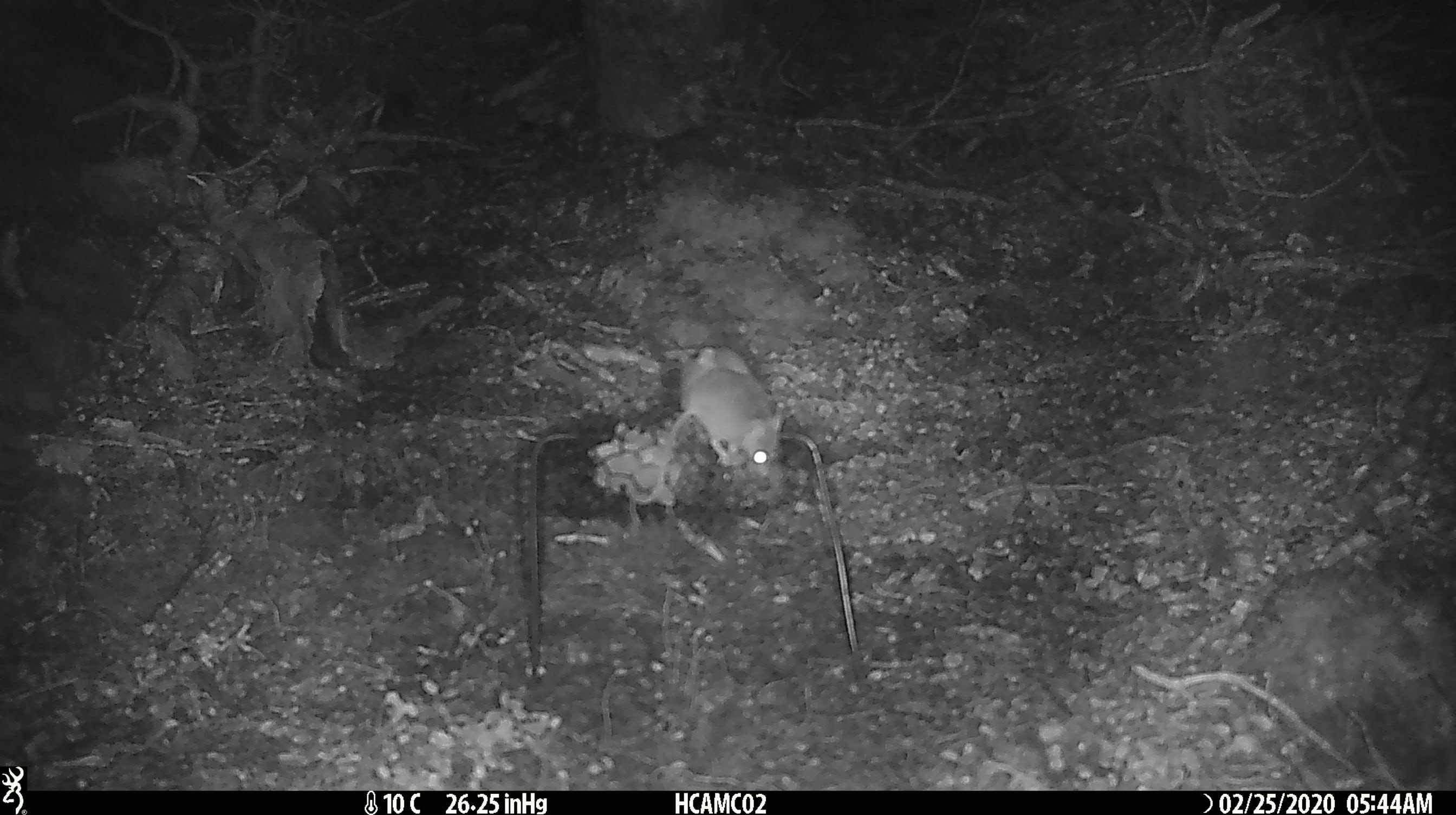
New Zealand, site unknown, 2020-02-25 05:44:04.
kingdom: Animalia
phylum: Chordata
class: Mammalia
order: Rodentia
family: Muridae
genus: Mus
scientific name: Mus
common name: mouse